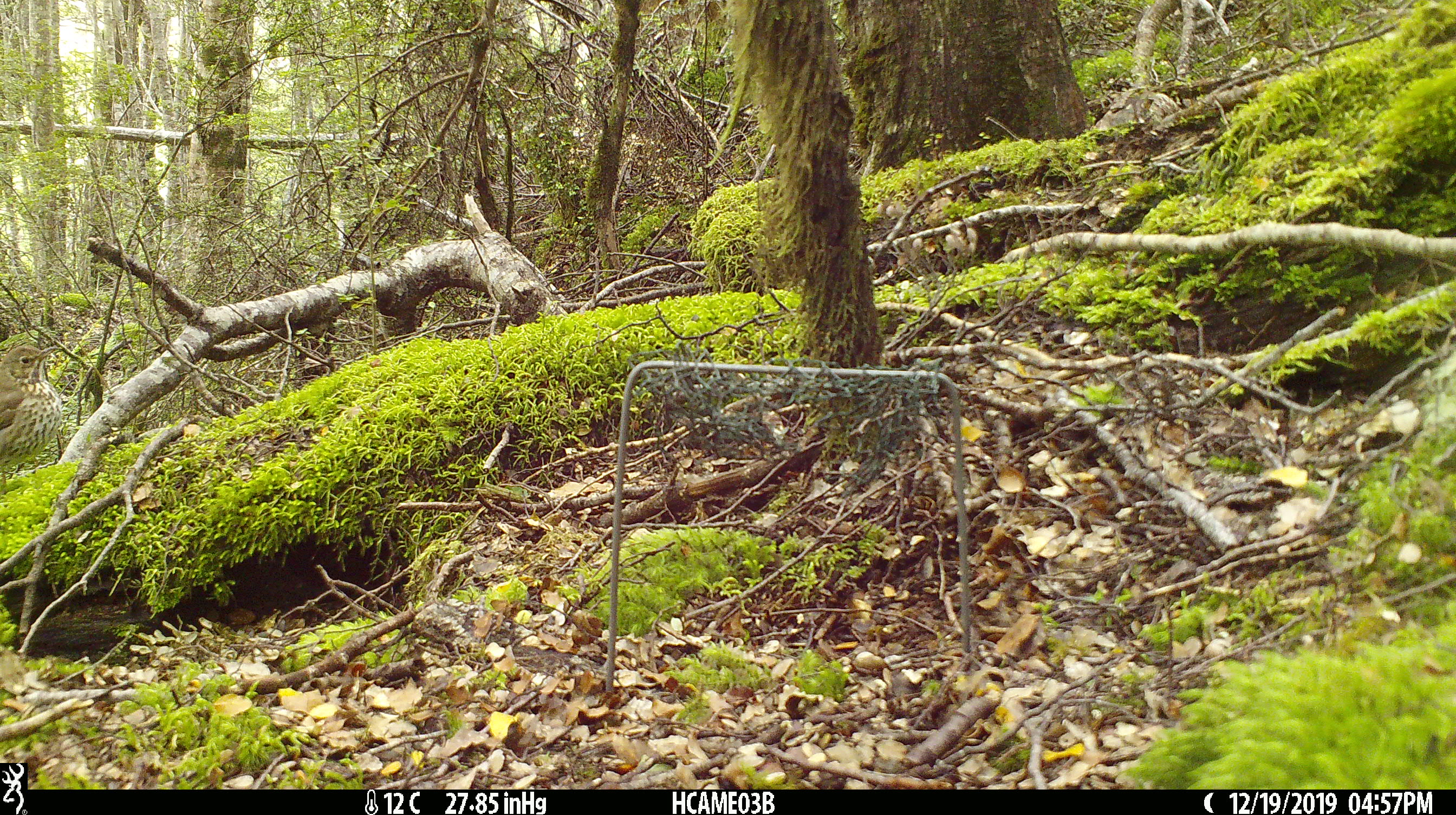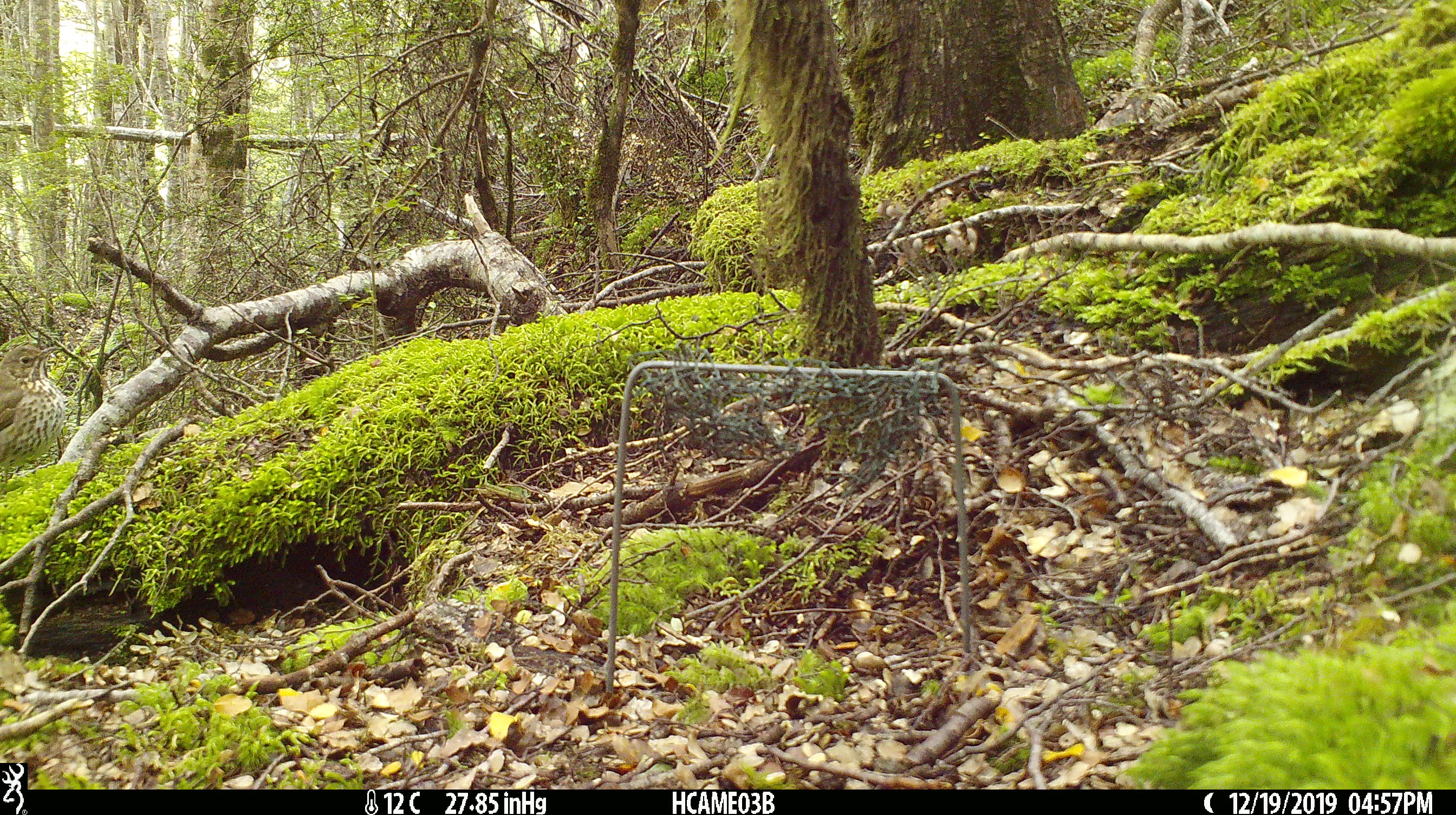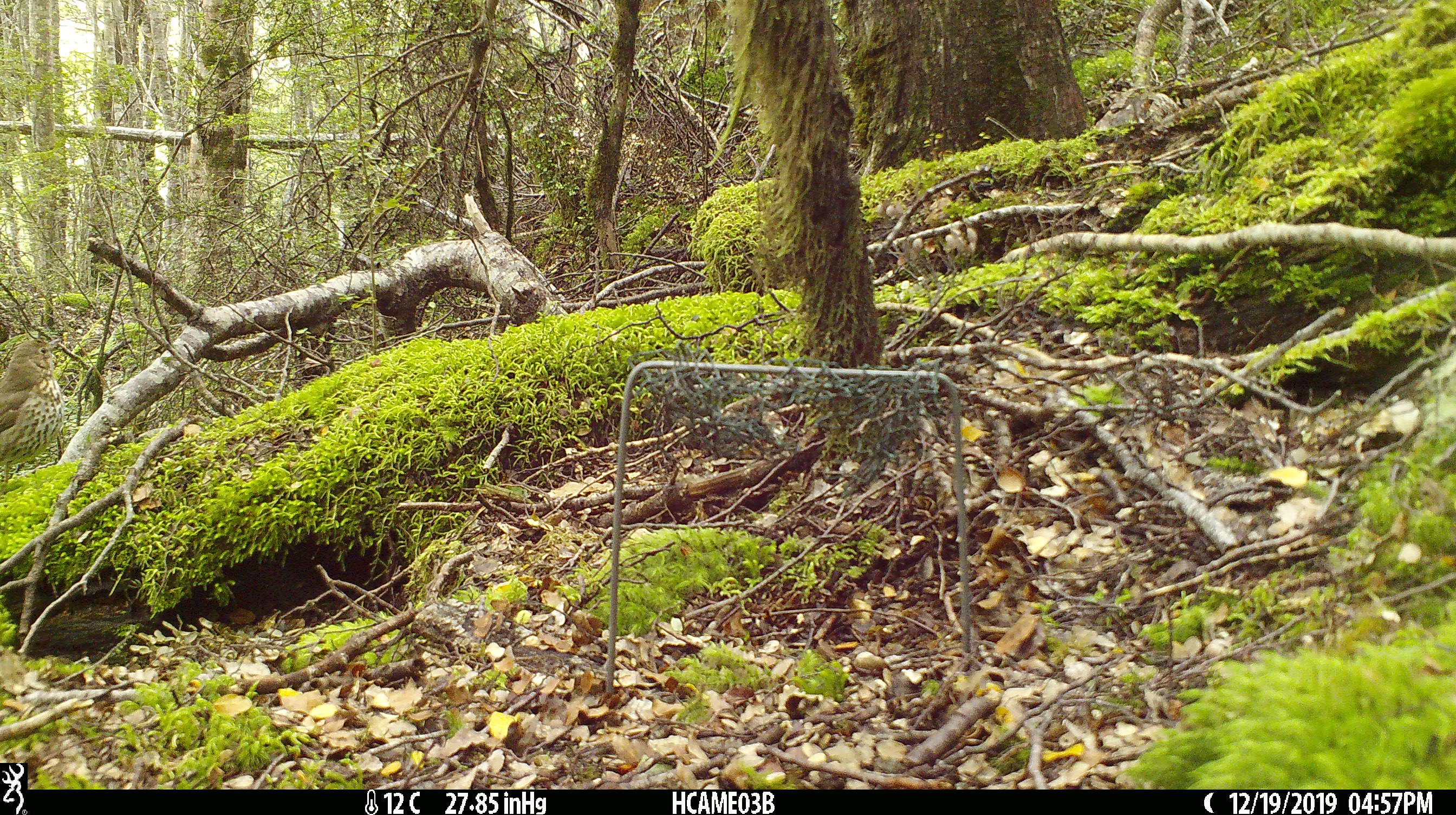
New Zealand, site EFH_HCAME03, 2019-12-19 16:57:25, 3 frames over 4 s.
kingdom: Animalia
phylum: Chordata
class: Aves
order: Passeriformes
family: Turdidae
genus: Turdus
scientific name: Turdus philomelos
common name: song thrush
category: thrush